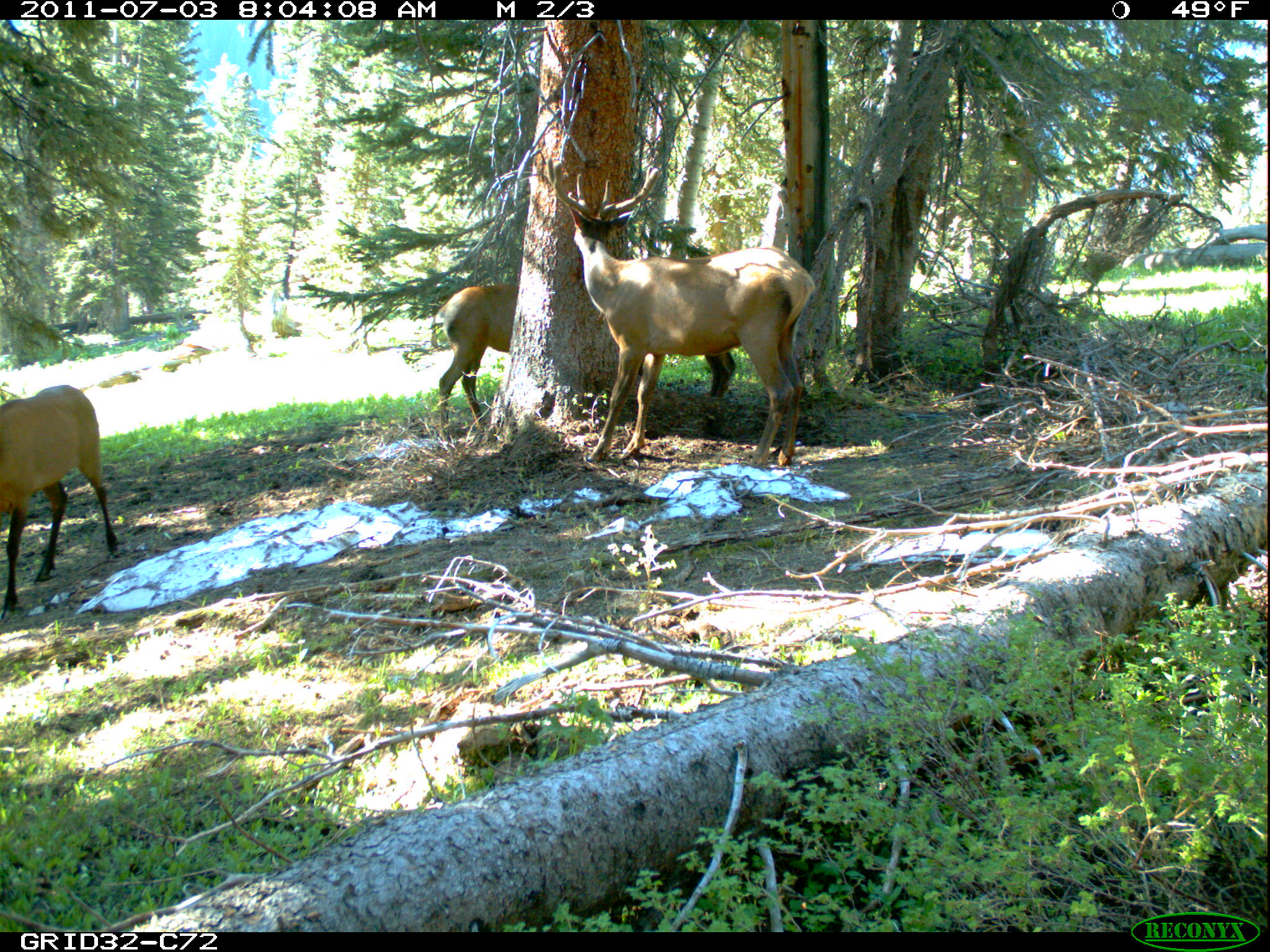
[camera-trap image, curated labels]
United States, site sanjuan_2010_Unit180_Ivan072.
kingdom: Animalia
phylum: Chordata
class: Mammalia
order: Artiodactyla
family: Cervidae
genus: Cervus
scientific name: Cervus elaphus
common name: red deer